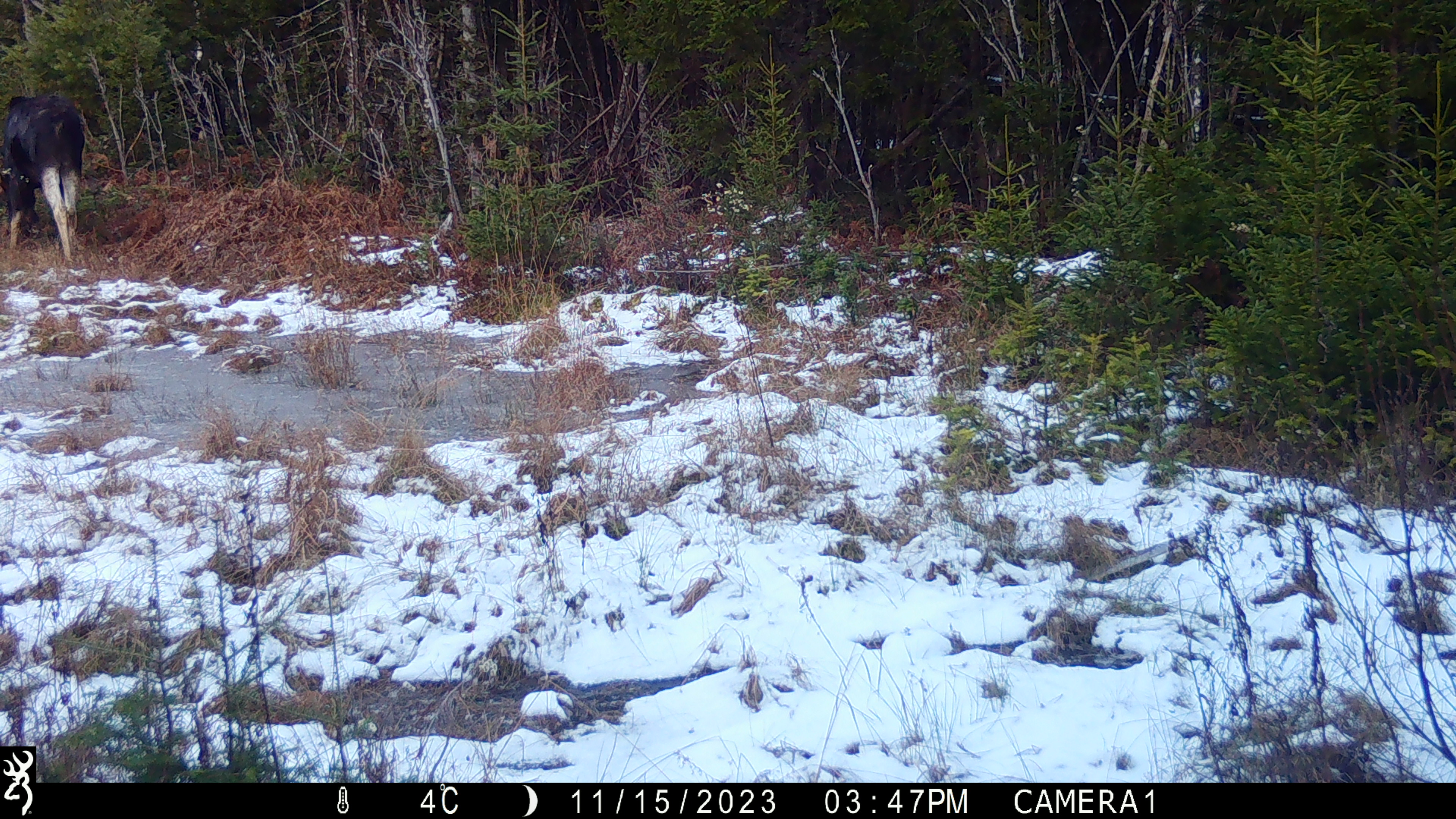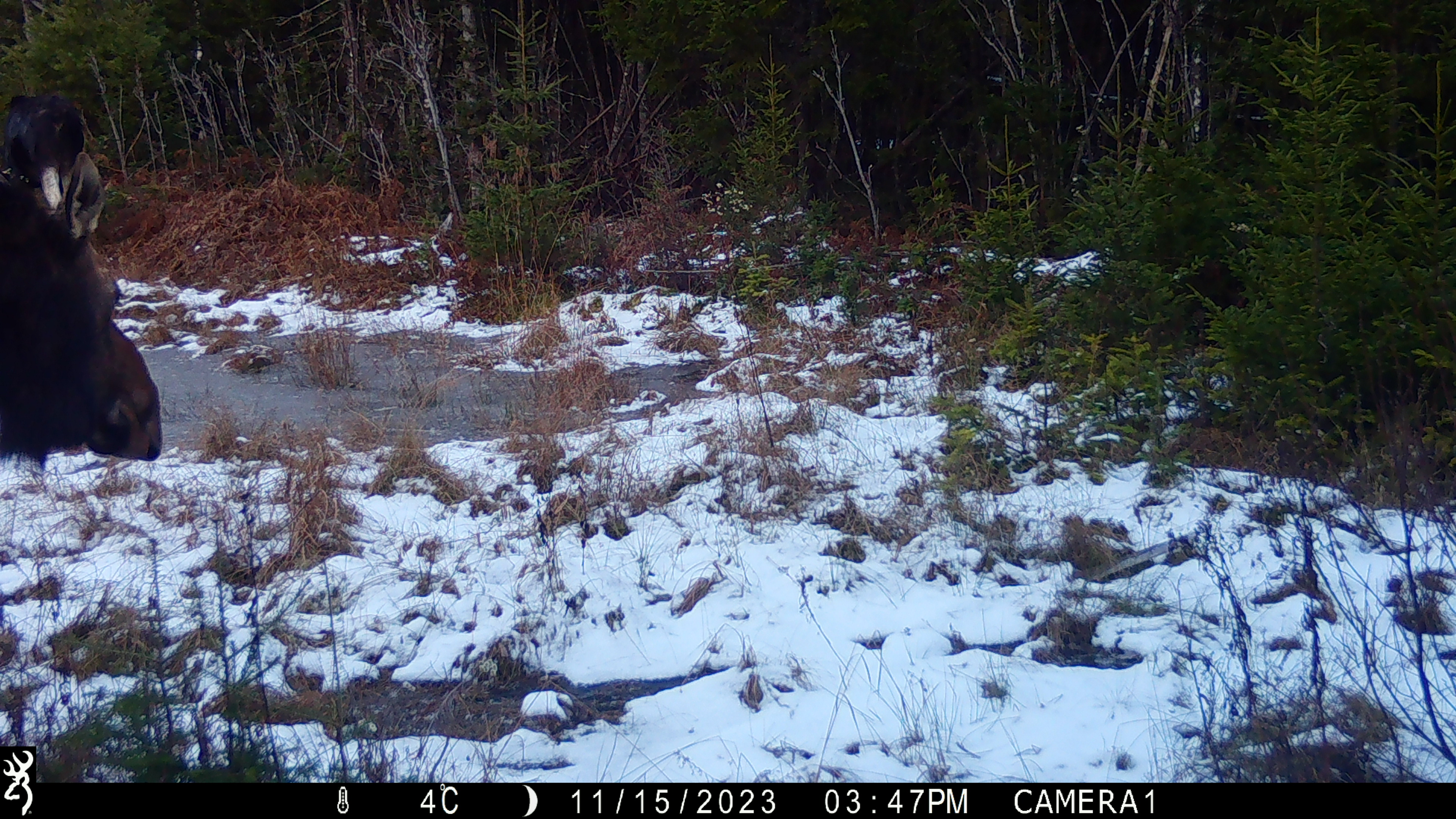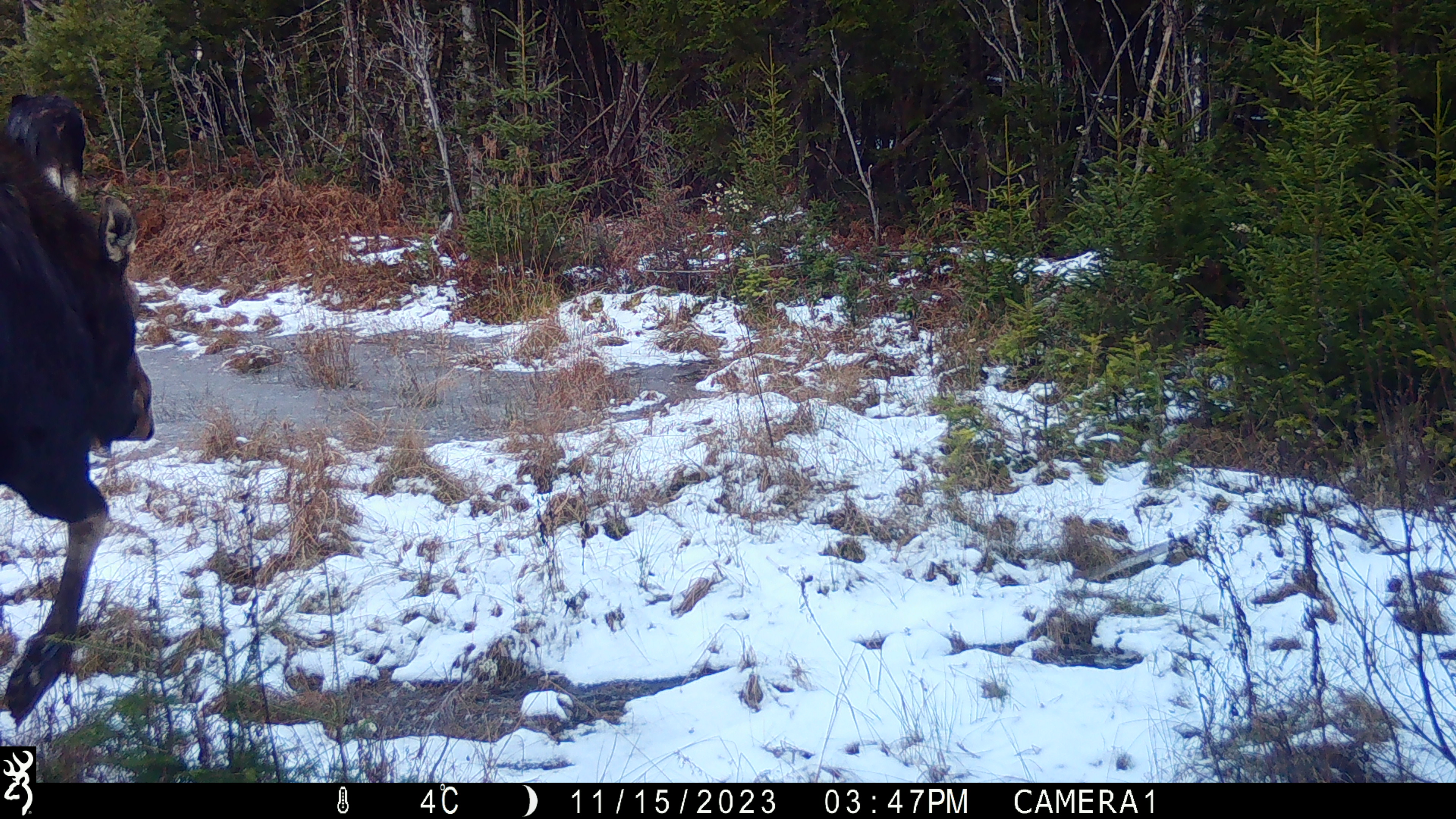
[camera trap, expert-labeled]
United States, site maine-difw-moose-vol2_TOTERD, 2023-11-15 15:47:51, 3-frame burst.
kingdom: Animalia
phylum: Chordata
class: Mammalia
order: Artiodactyla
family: Cervidae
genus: Alces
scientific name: Alces alces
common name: moose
Moose (Alces alces).